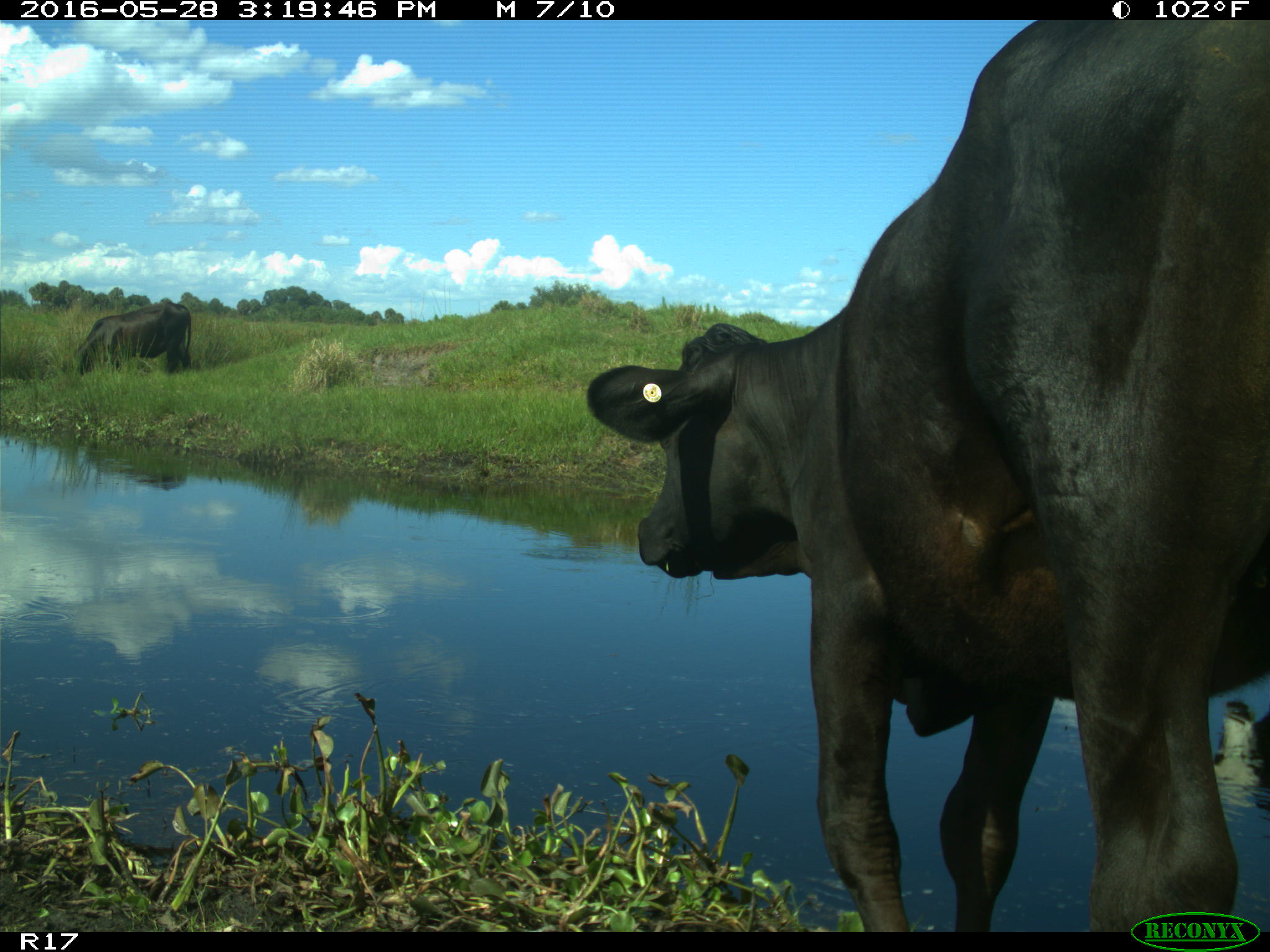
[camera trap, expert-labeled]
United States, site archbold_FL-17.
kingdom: Animalia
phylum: Chordata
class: Mammalia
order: Artiodactyla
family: Bovidae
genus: Bos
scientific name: Bos taurus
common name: domestic cow